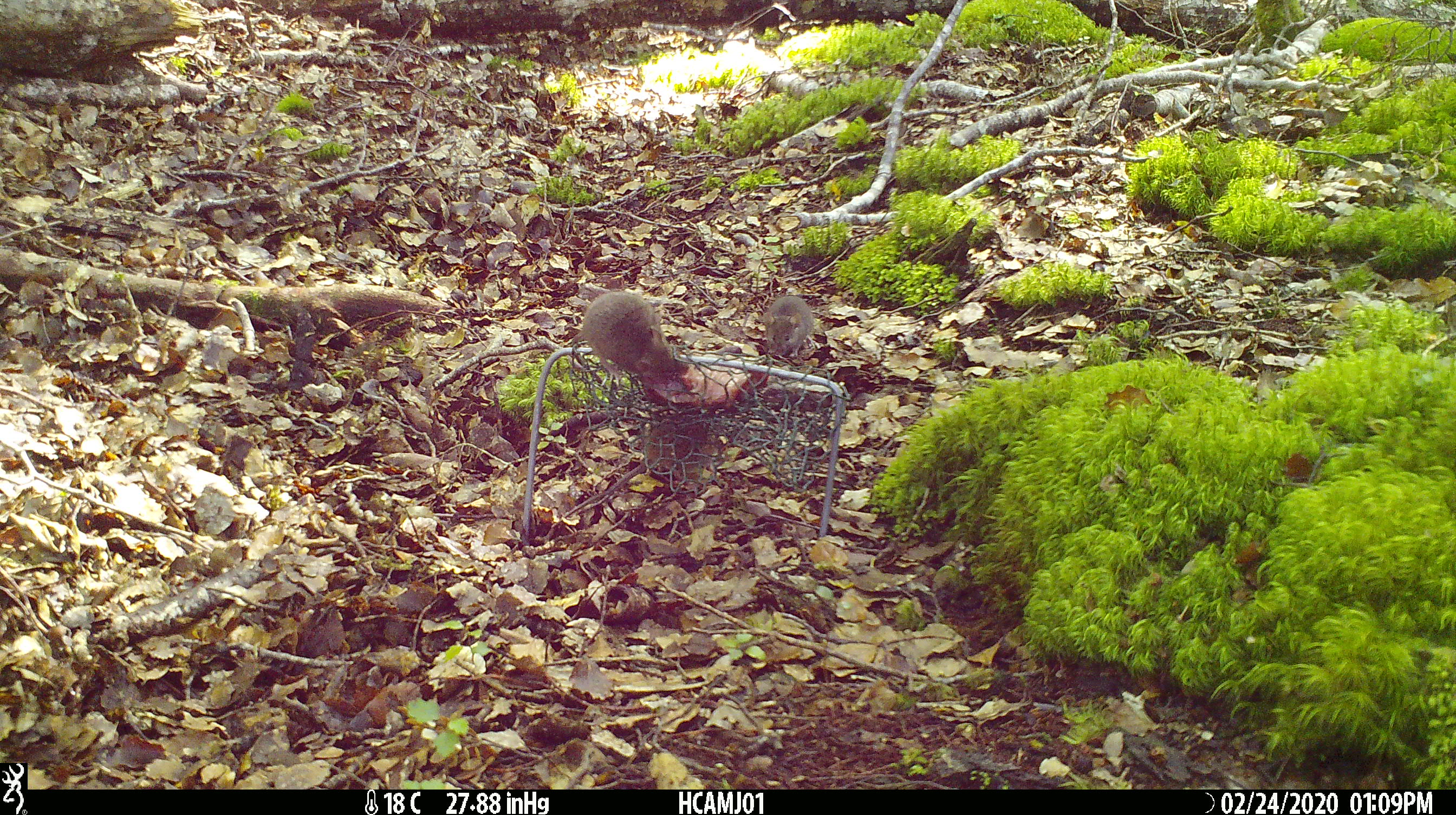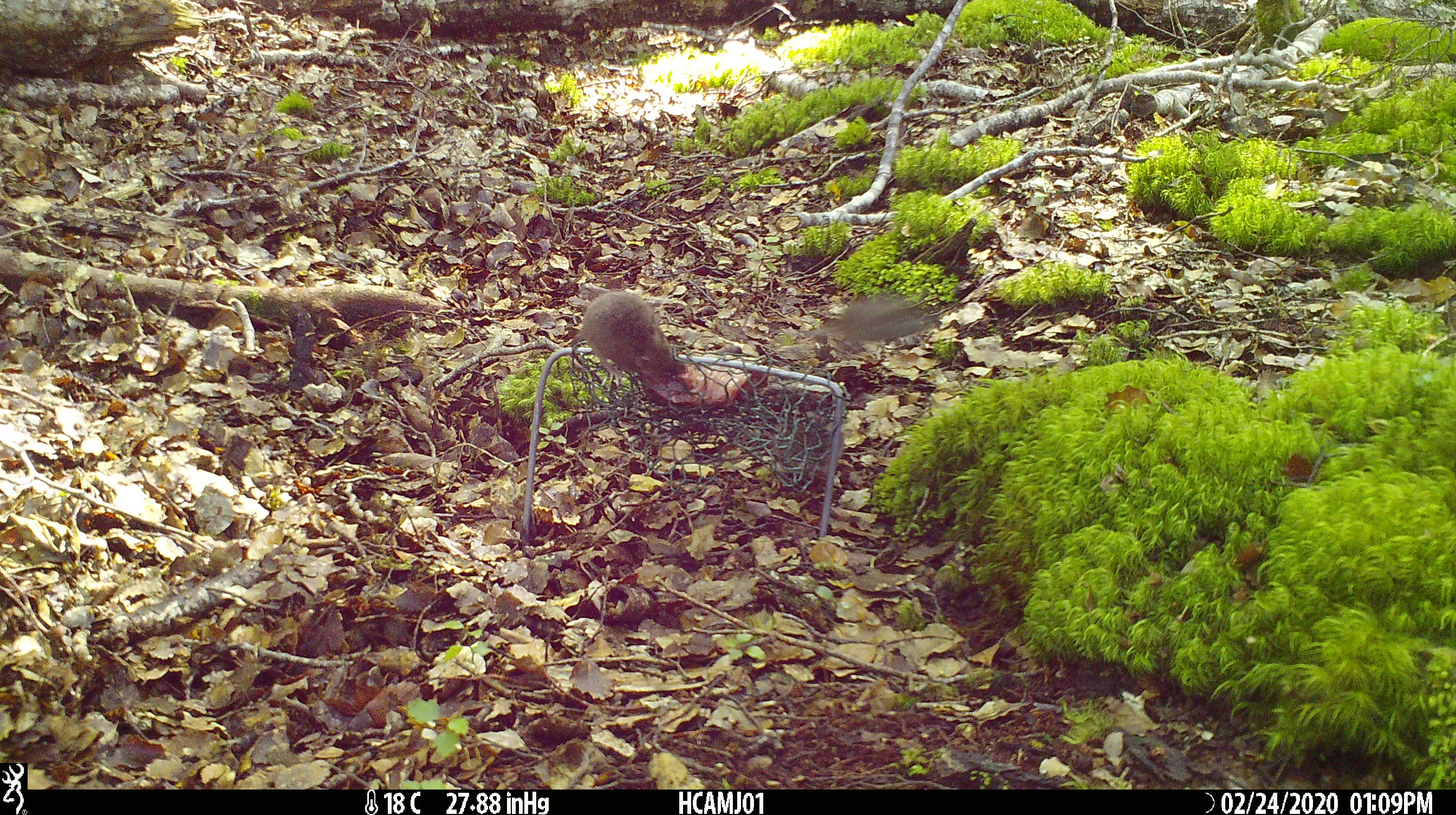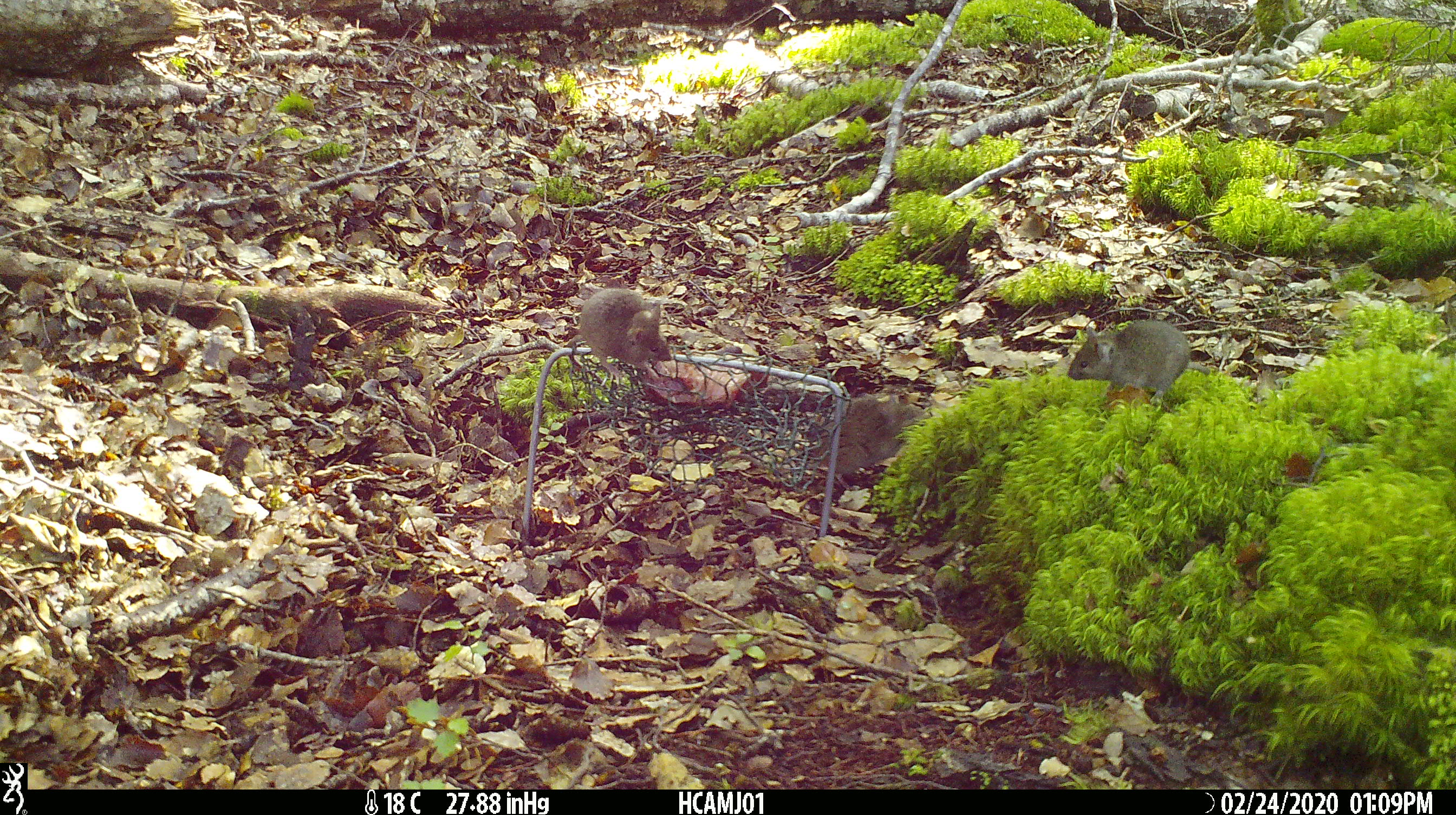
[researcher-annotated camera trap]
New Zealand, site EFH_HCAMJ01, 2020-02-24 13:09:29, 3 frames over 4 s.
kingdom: Animalia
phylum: Chordata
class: Mammalia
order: Rodentia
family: Muridae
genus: Mus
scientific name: Mus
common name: mouse